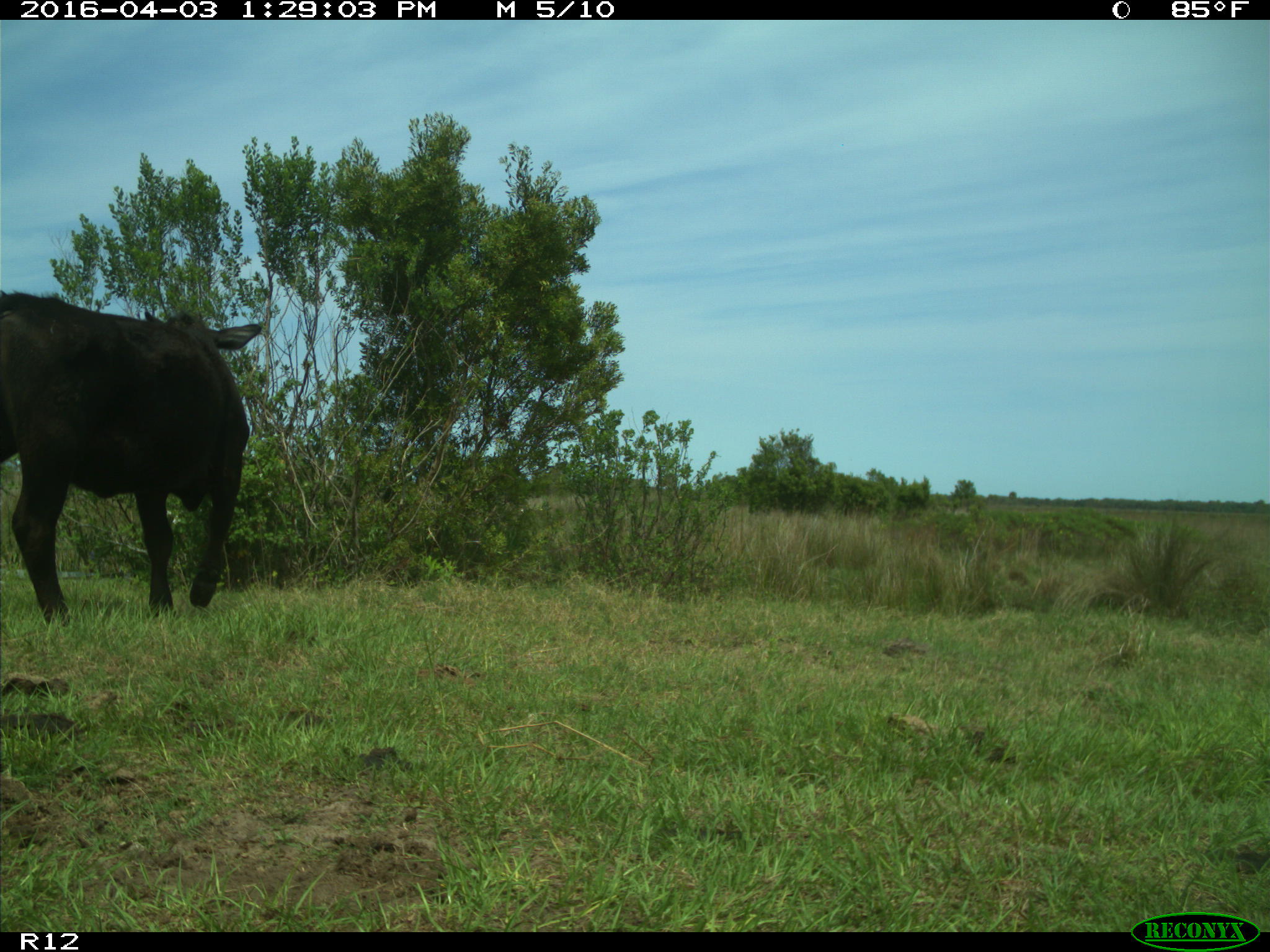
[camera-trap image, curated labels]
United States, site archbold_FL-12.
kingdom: Animalia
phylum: Chordata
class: Mammalia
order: Artiodactyla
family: Bovidae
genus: Bos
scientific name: Bos taurus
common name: domestic cow